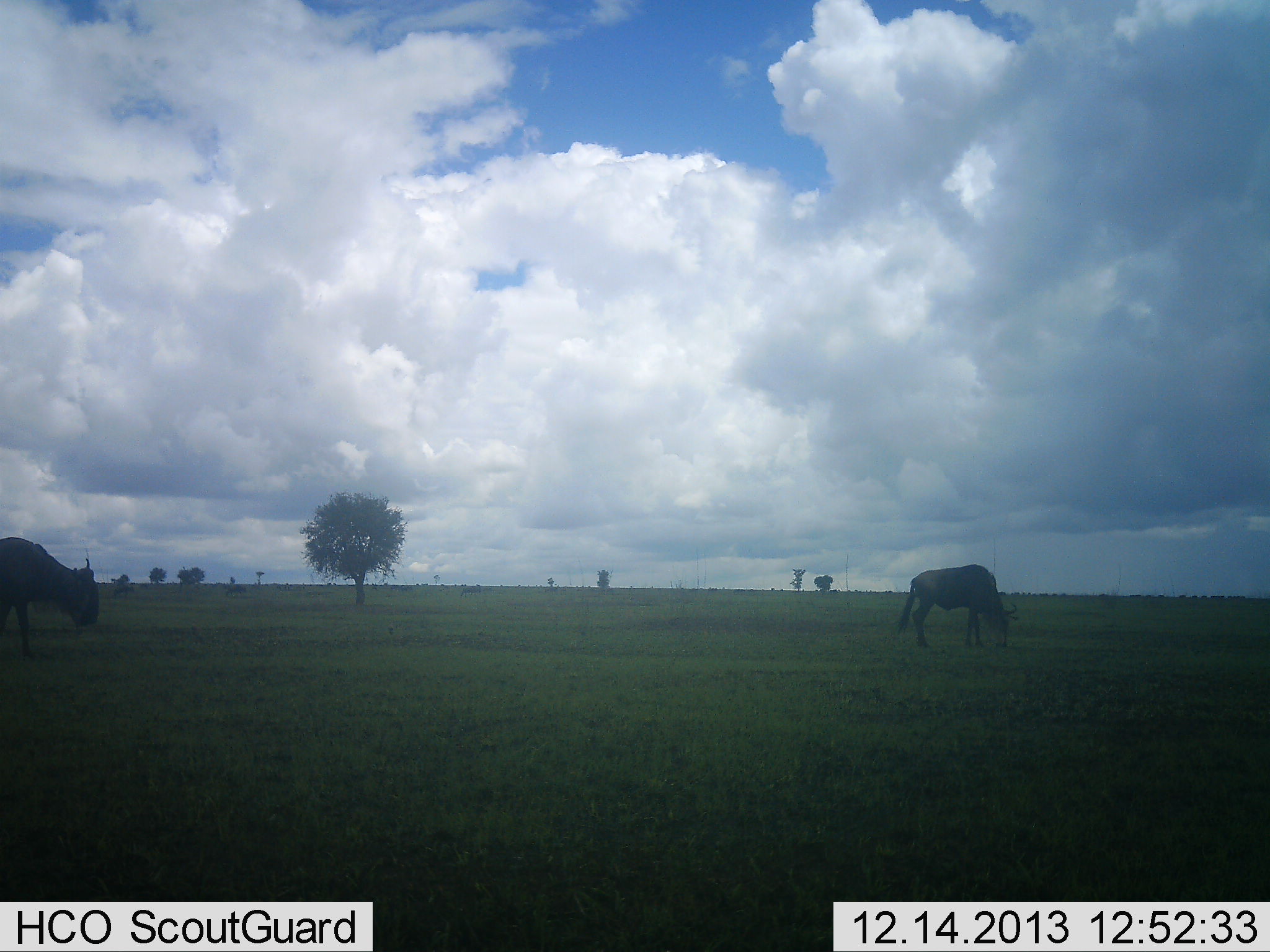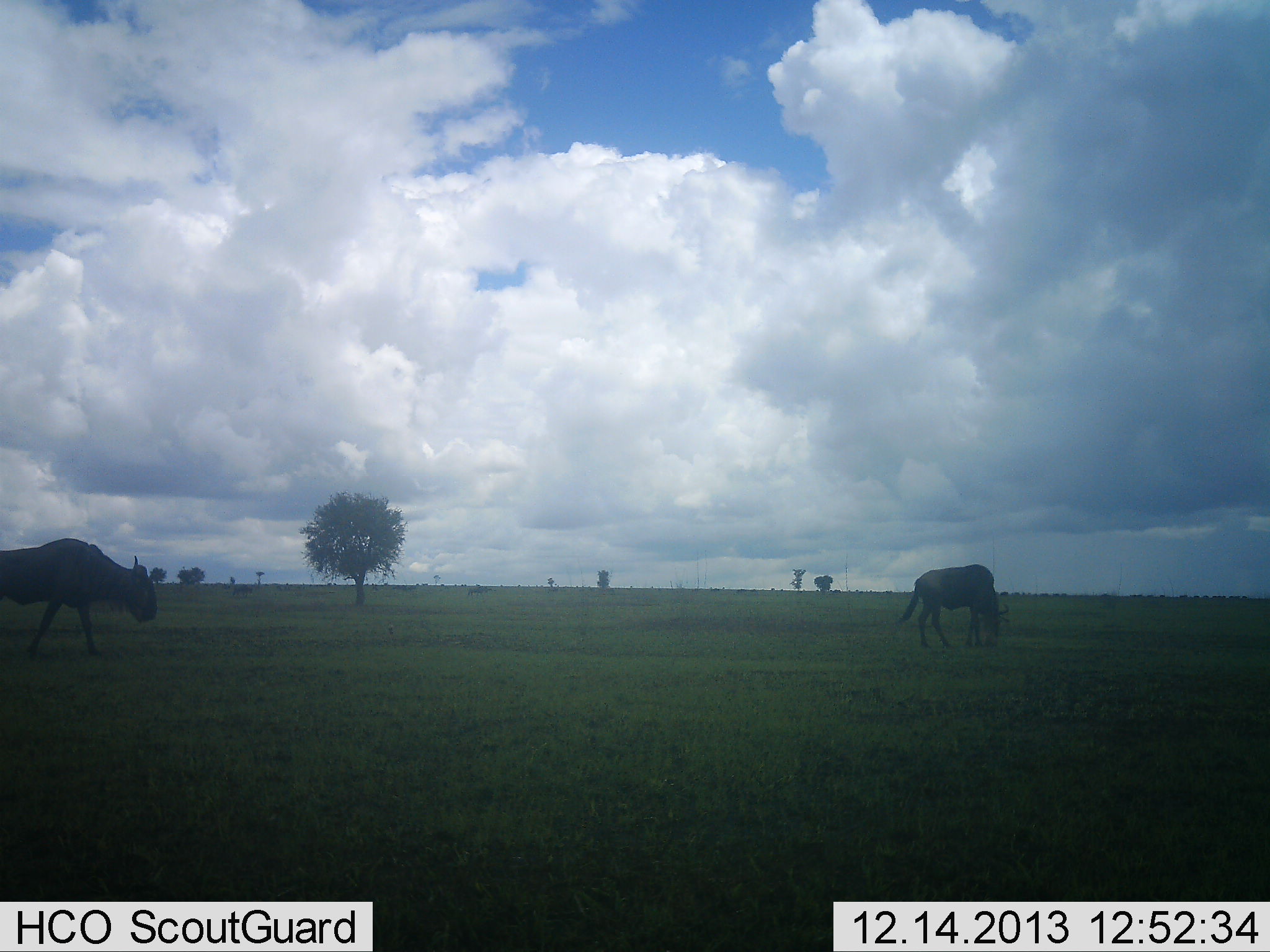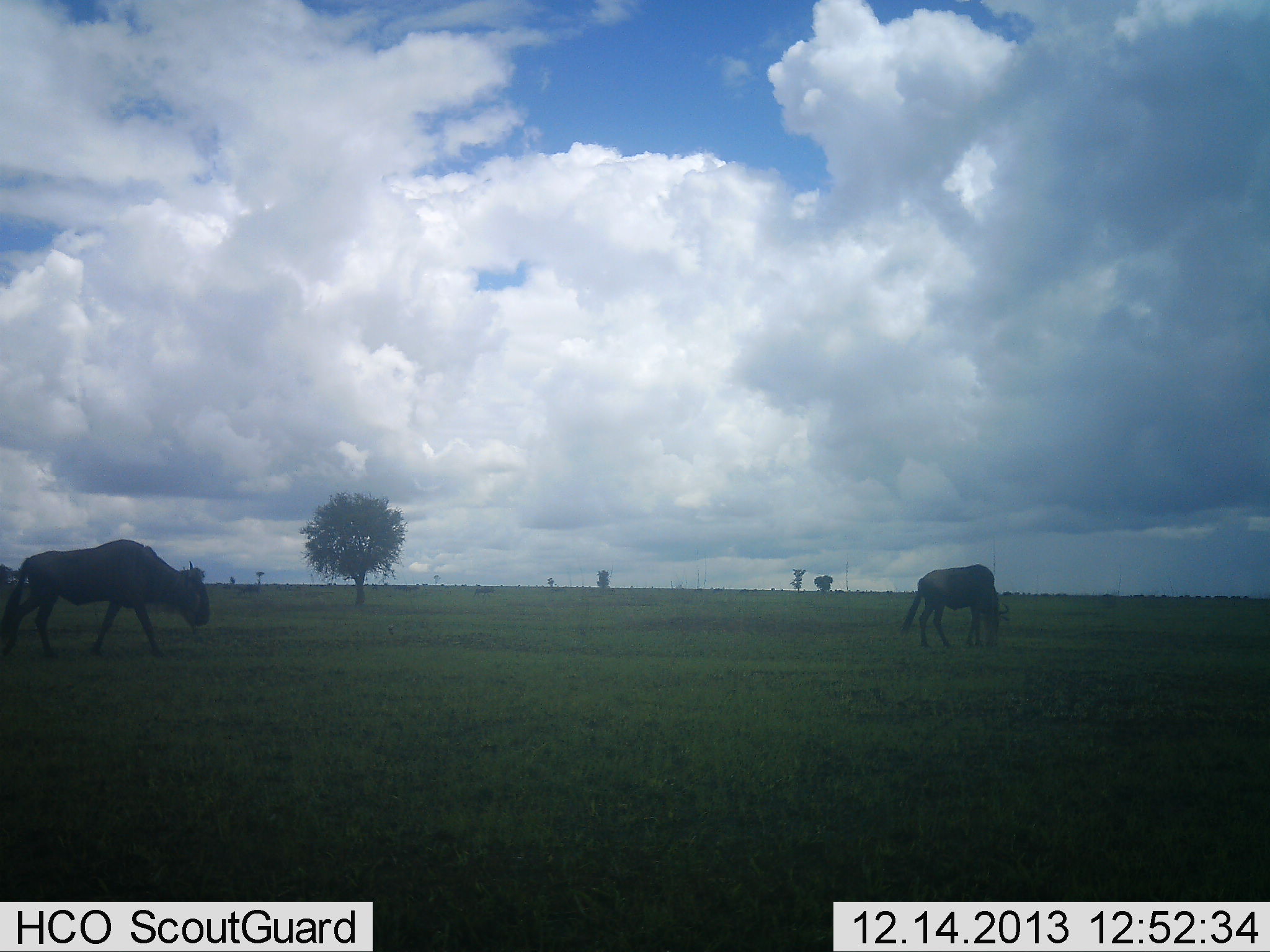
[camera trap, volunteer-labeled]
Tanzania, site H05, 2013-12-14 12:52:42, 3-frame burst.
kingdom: Animalia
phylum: Chordata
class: Mammalia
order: Artiodactyla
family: Bovidae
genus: Connochaetes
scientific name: Connochaetes taurinus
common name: blue wildebeest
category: wildebeest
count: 2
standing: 20%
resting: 0%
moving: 69%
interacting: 0%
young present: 0%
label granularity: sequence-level